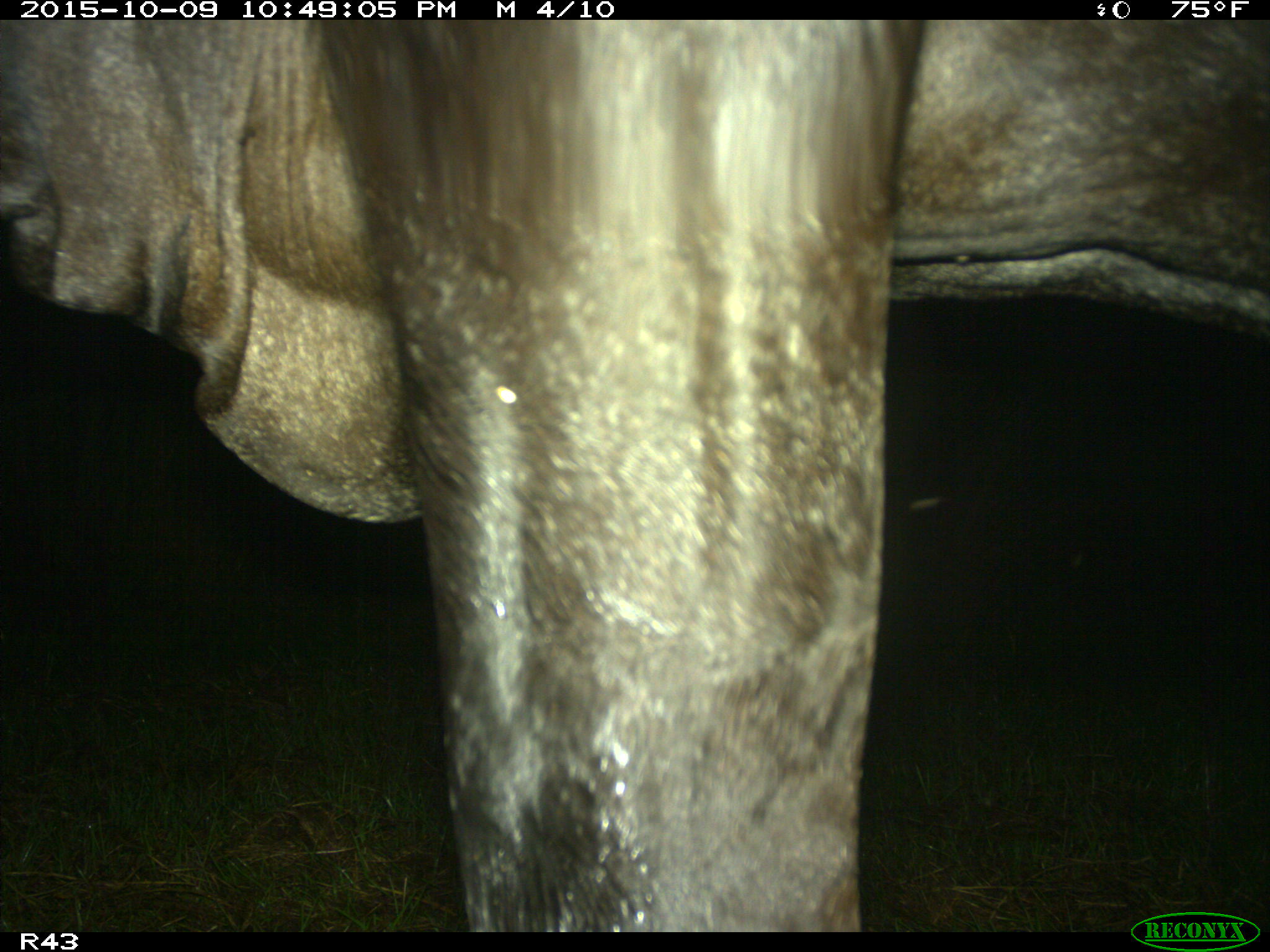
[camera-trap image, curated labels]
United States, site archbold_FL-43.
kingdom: Animalia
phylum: Chordata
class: Mammalia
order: Artiodactyla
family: Bovidae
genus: Bos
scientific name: Bos taurus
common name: domestic cow